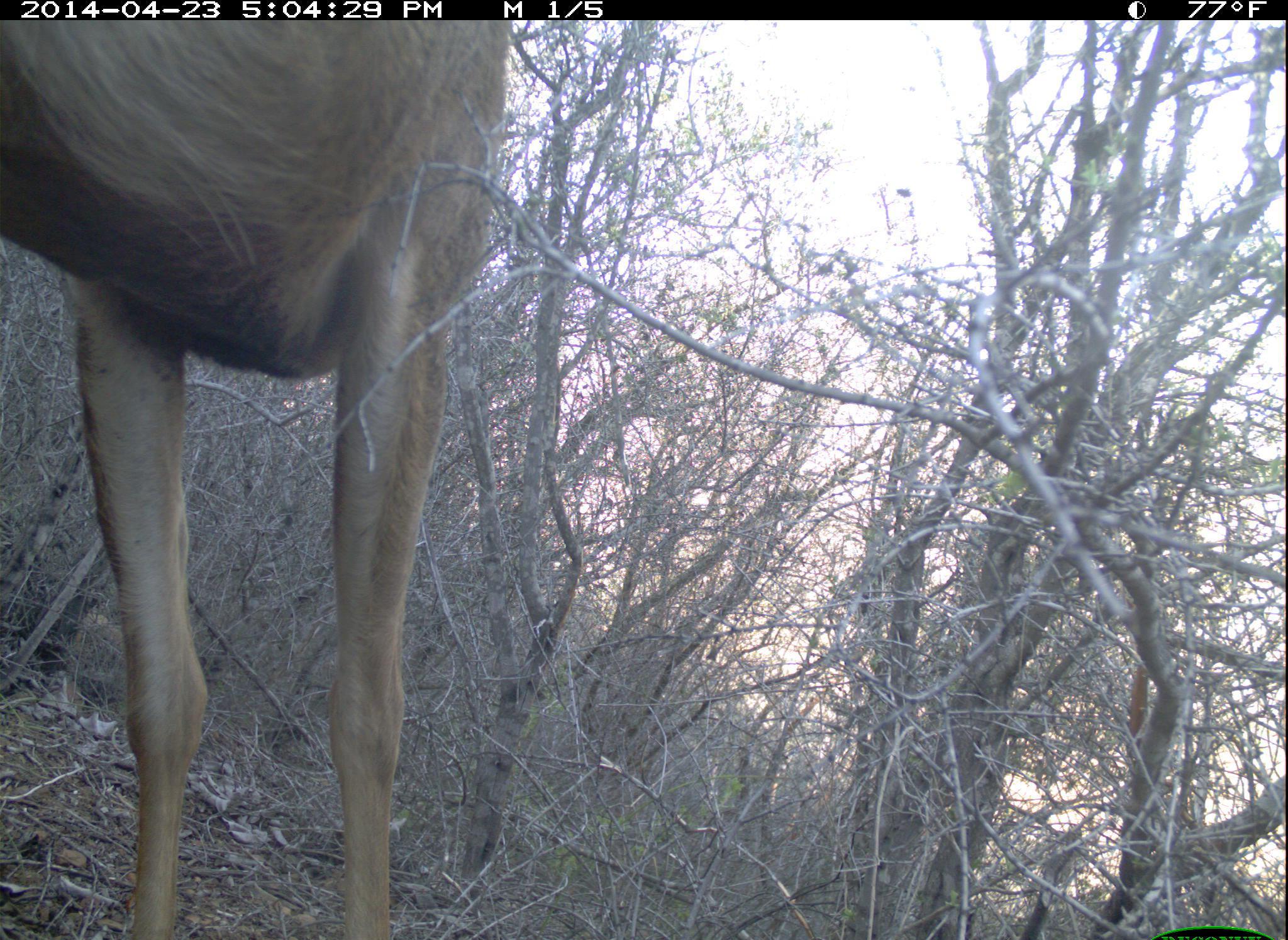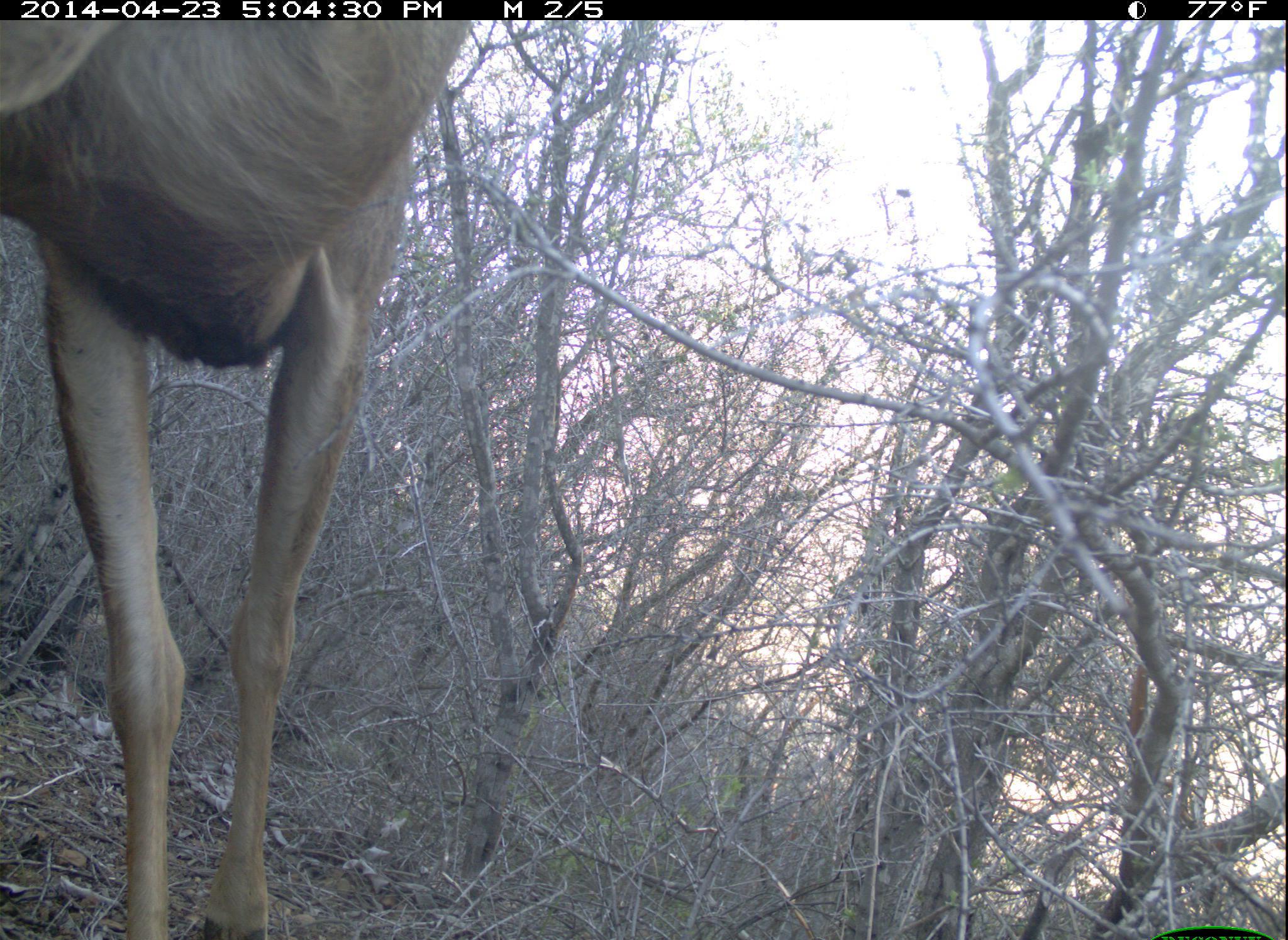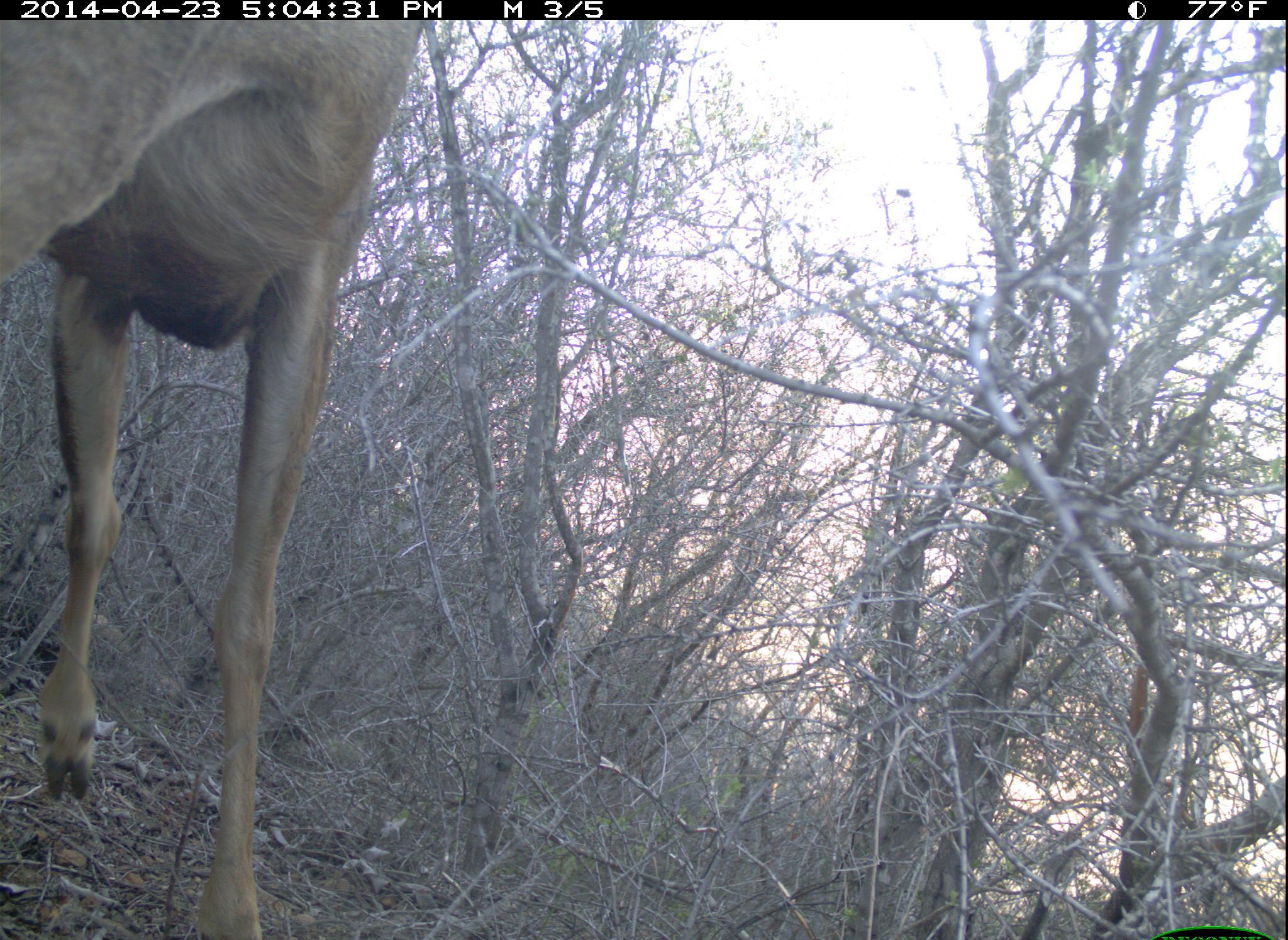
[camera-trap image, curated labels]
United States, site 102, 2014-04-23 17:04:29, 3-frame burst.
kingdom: Animalia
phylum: Chordata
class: Mammalia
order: Artiodactyla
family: Cervidae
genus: Odocoileus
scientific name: Odocoileus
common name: deer